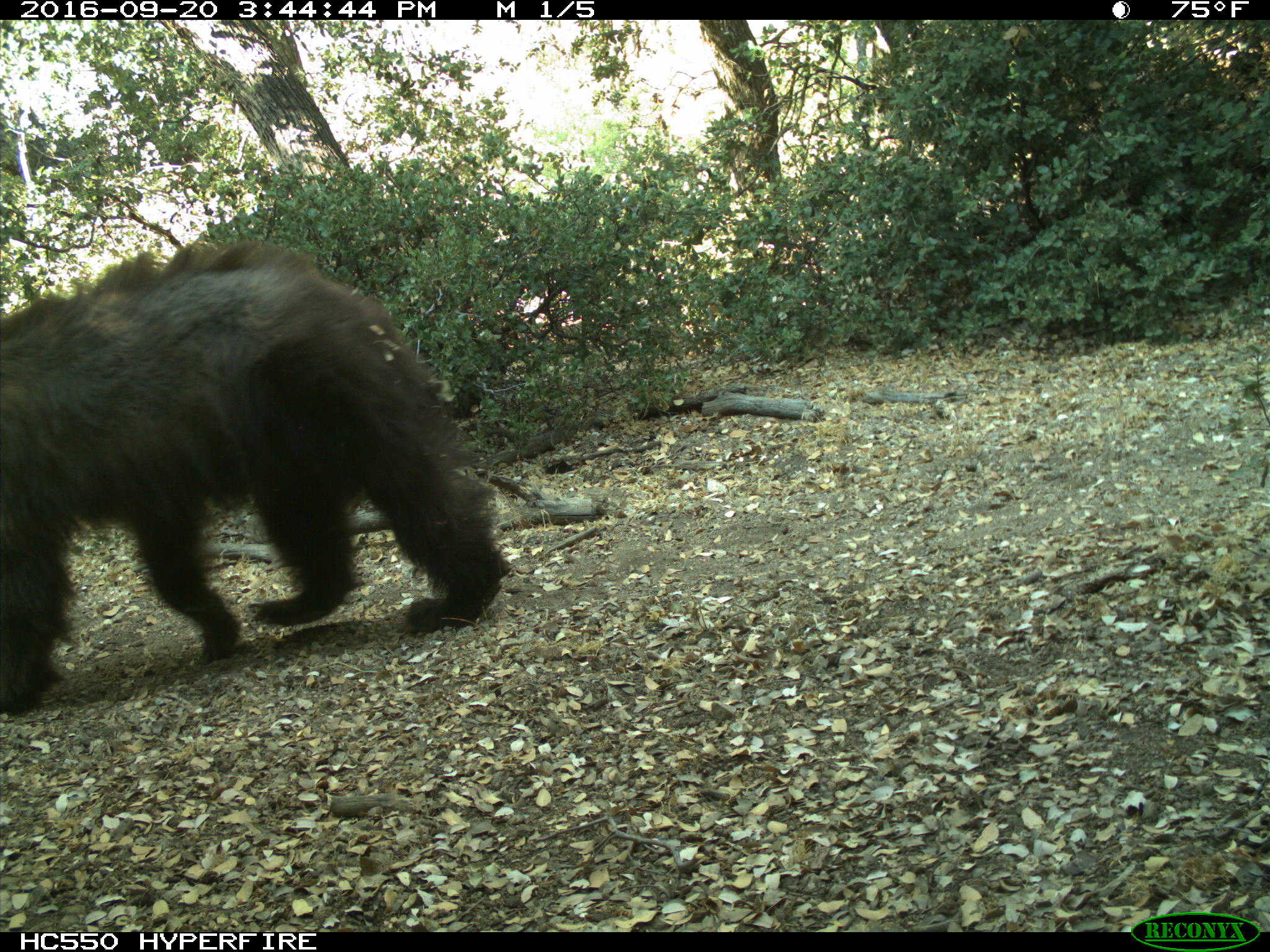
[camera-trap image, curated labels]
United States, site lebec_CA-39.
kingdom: Animalia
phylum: Chordata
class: Mammalia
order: Carnivora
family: Ursidae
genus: Ursus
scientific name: Ursus americanus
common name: american black bear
Ursus americanus (american black bear).